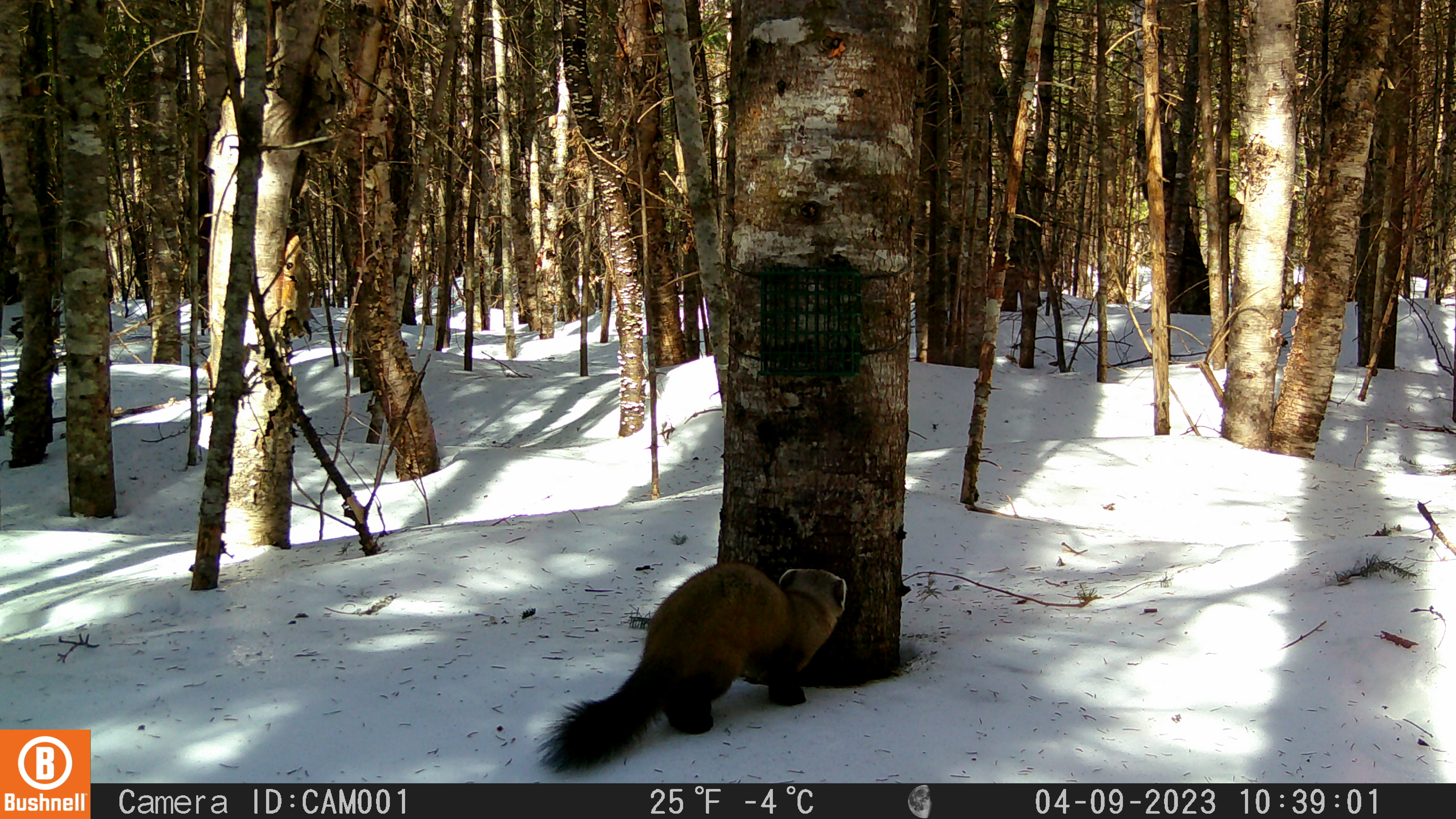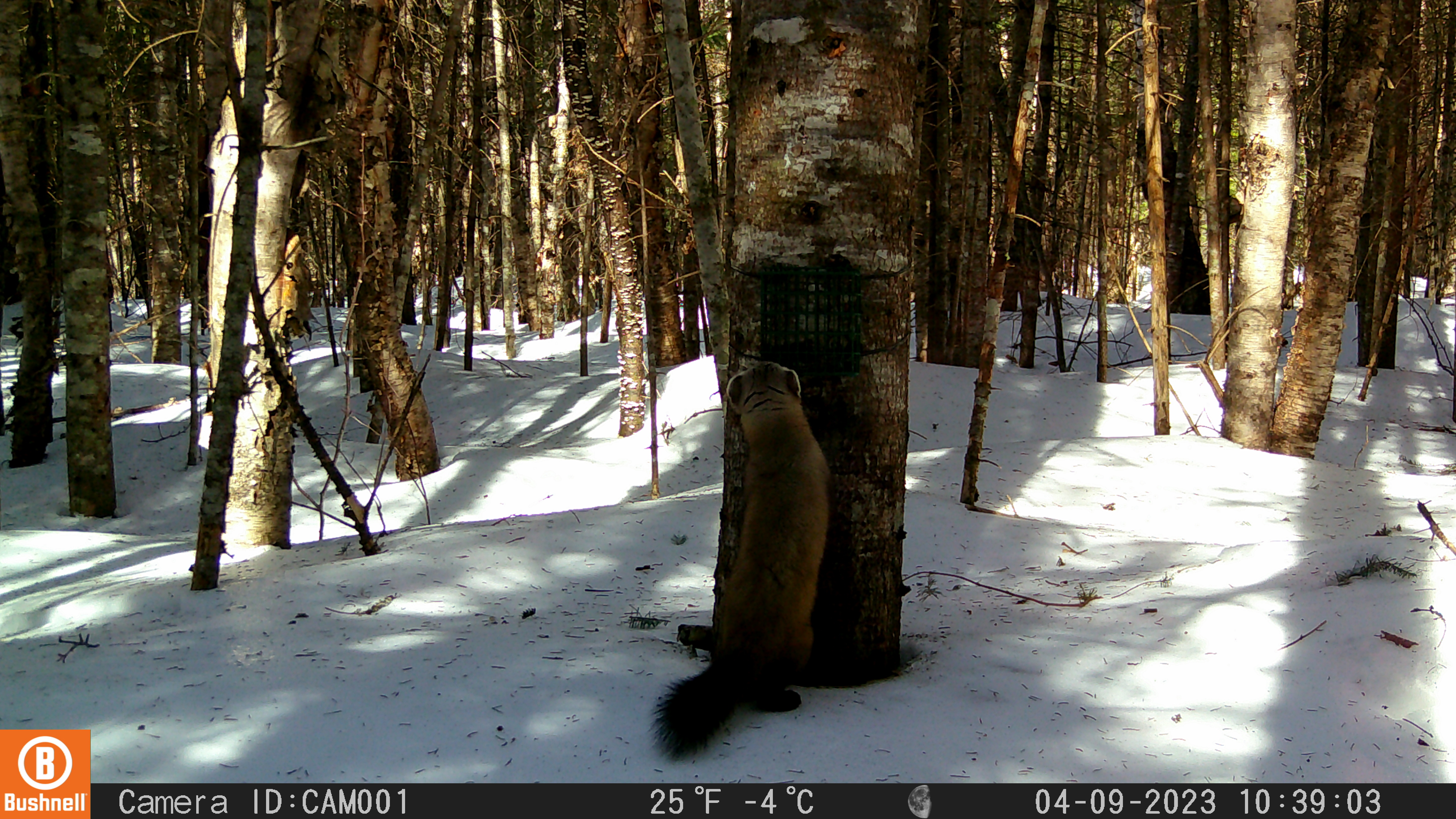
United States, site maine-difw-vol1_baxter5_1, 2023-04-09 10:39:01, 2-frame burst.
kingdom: Animalia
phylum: Chordata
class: Mammalia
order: Carnivora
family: Mustelidae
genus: Martes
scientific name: Martes americana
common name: american marten